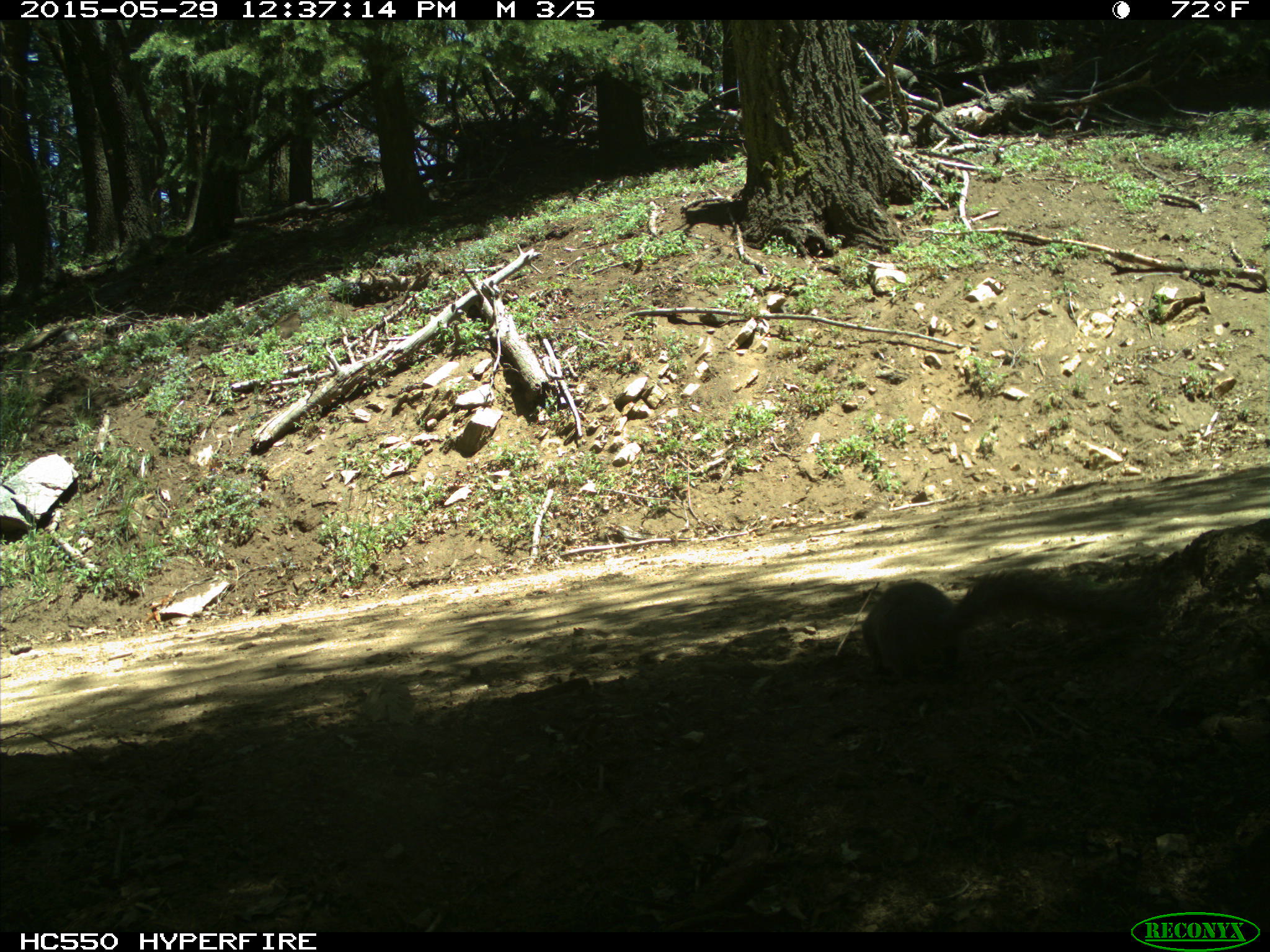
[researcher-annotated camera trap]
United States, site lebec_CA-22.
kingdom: Animalia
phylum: Chordata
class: Mammalia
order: Rodentia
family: Sciuridae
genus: Sciurus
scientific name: Sciurus carolinensis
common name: eastern gray squirrel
Sciurus carolinensis (eastern gray squirrel).